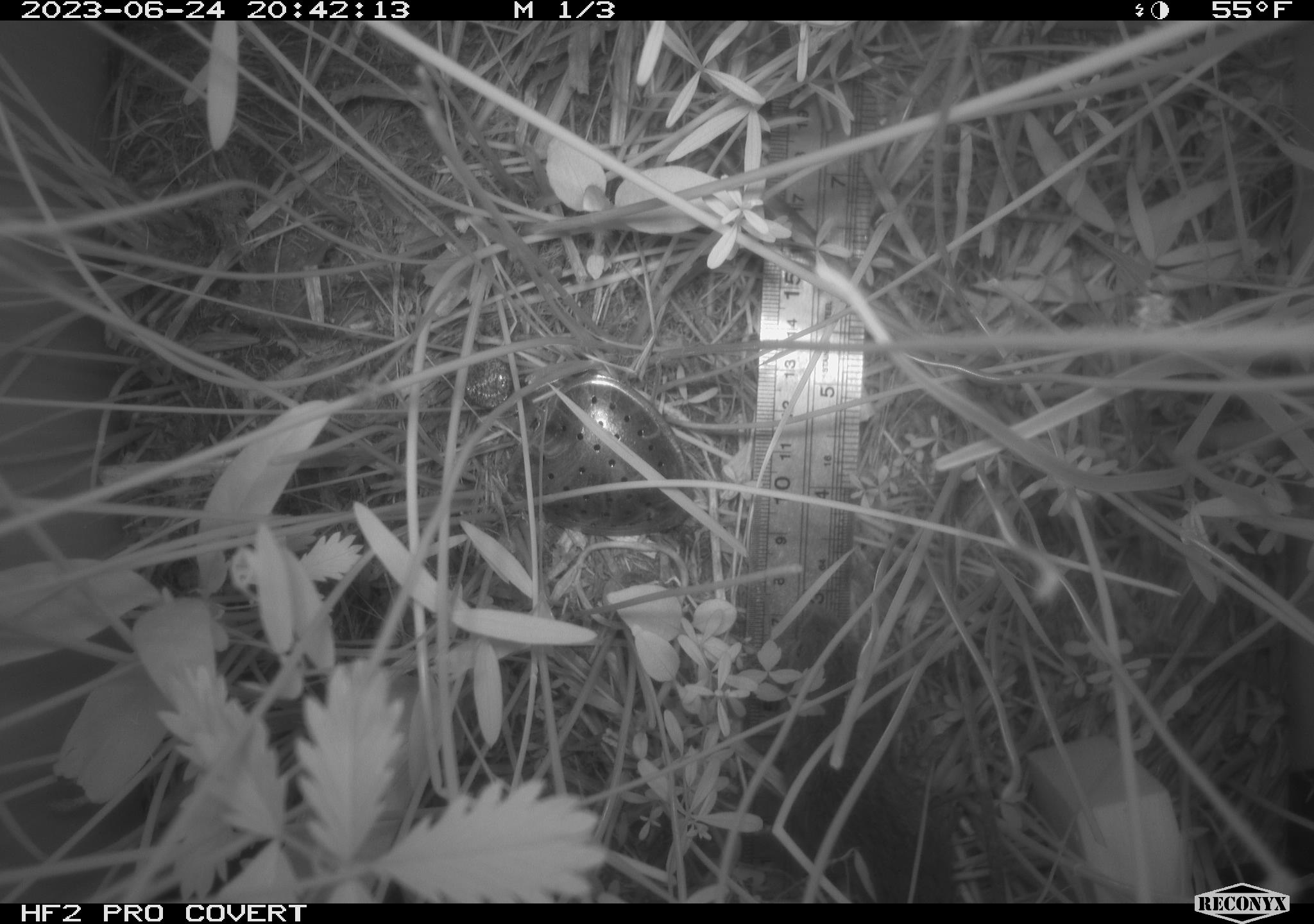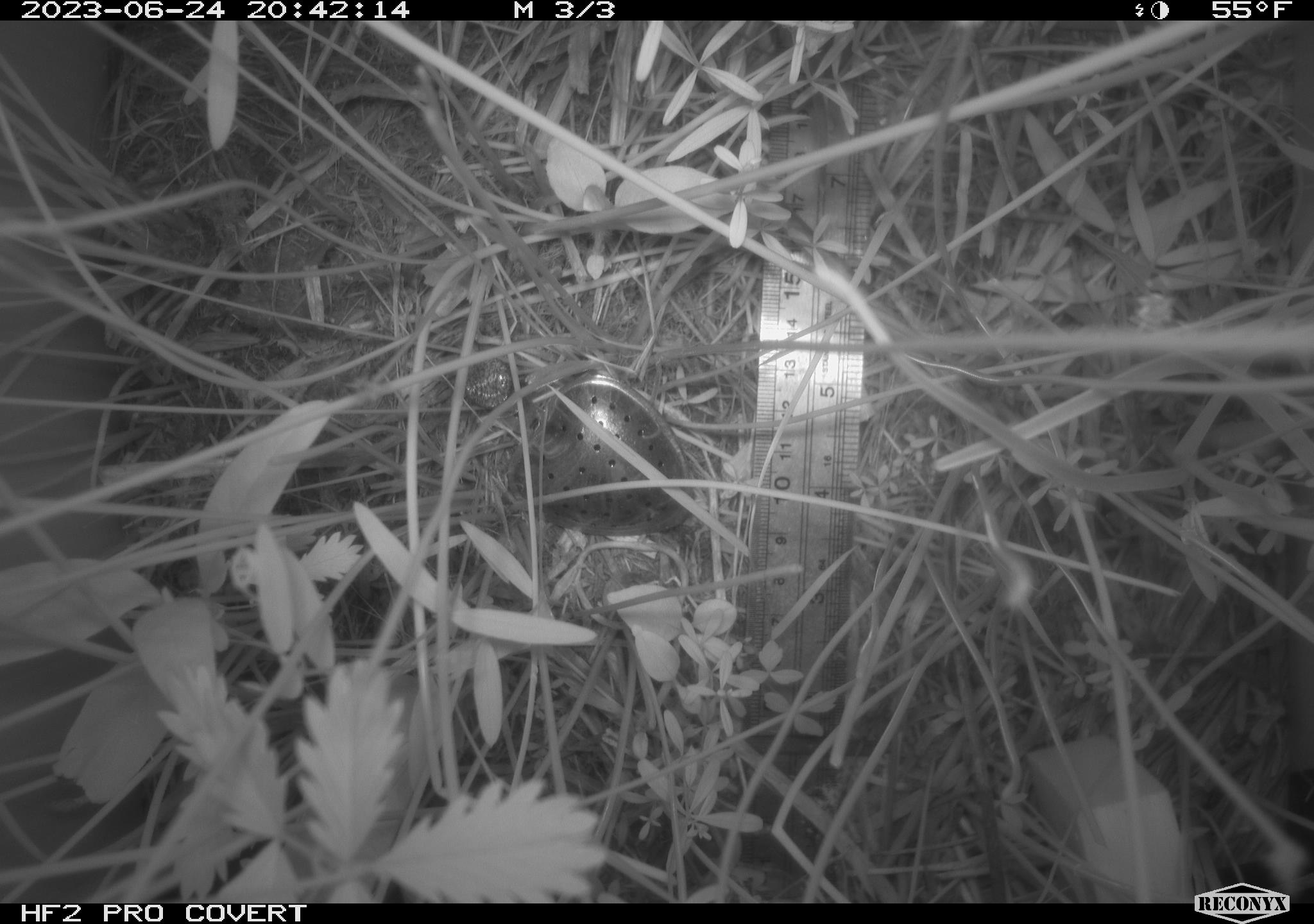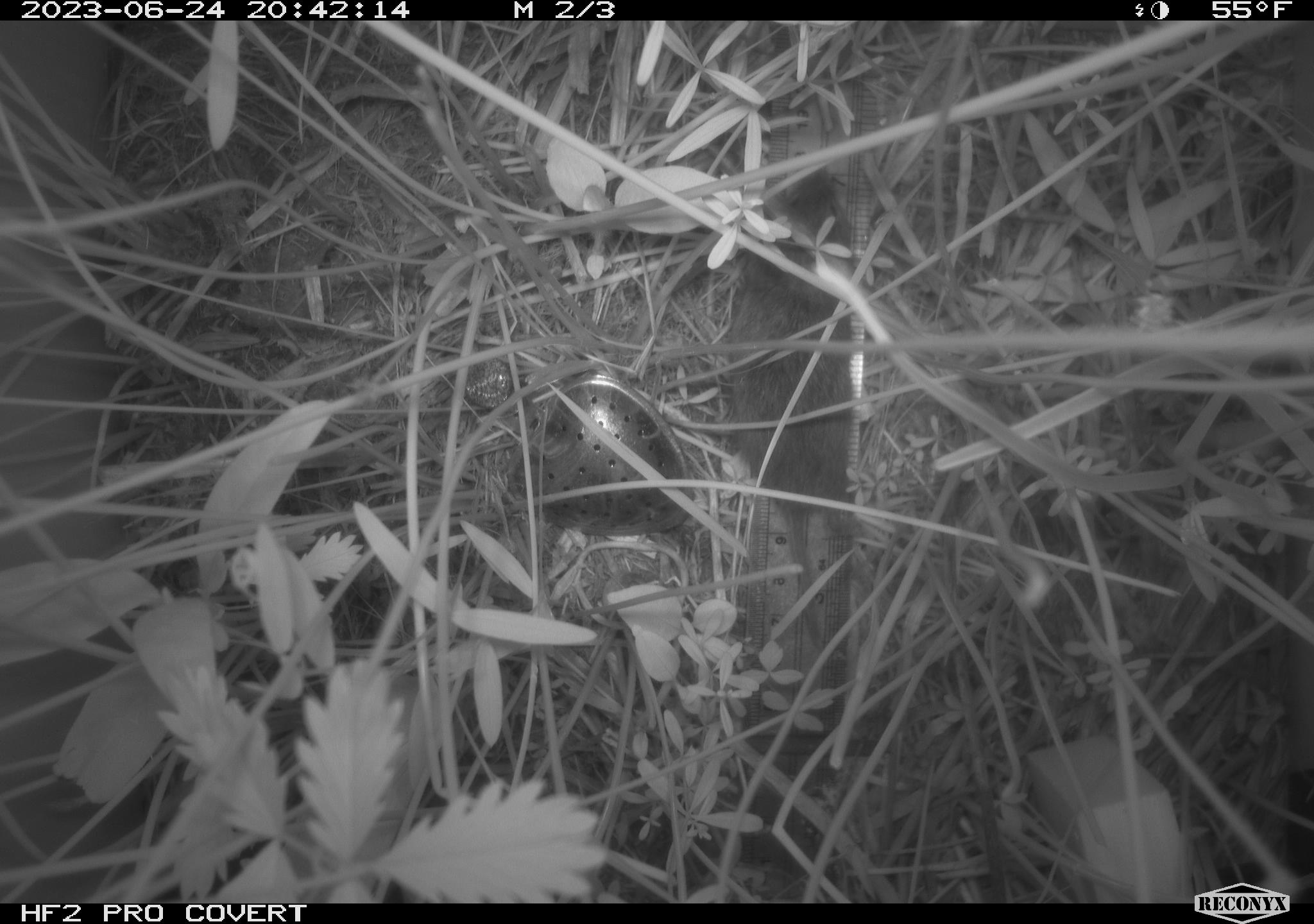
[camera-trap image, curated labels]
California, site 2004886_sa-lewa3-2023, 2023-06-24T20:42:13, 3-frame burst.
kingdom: Animalia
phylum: Chordata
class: Mammalia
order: Rodentia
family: Cricetidae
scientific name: Cricetidae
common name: hamsters, voles, lemmings, and allies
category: cricetidae family